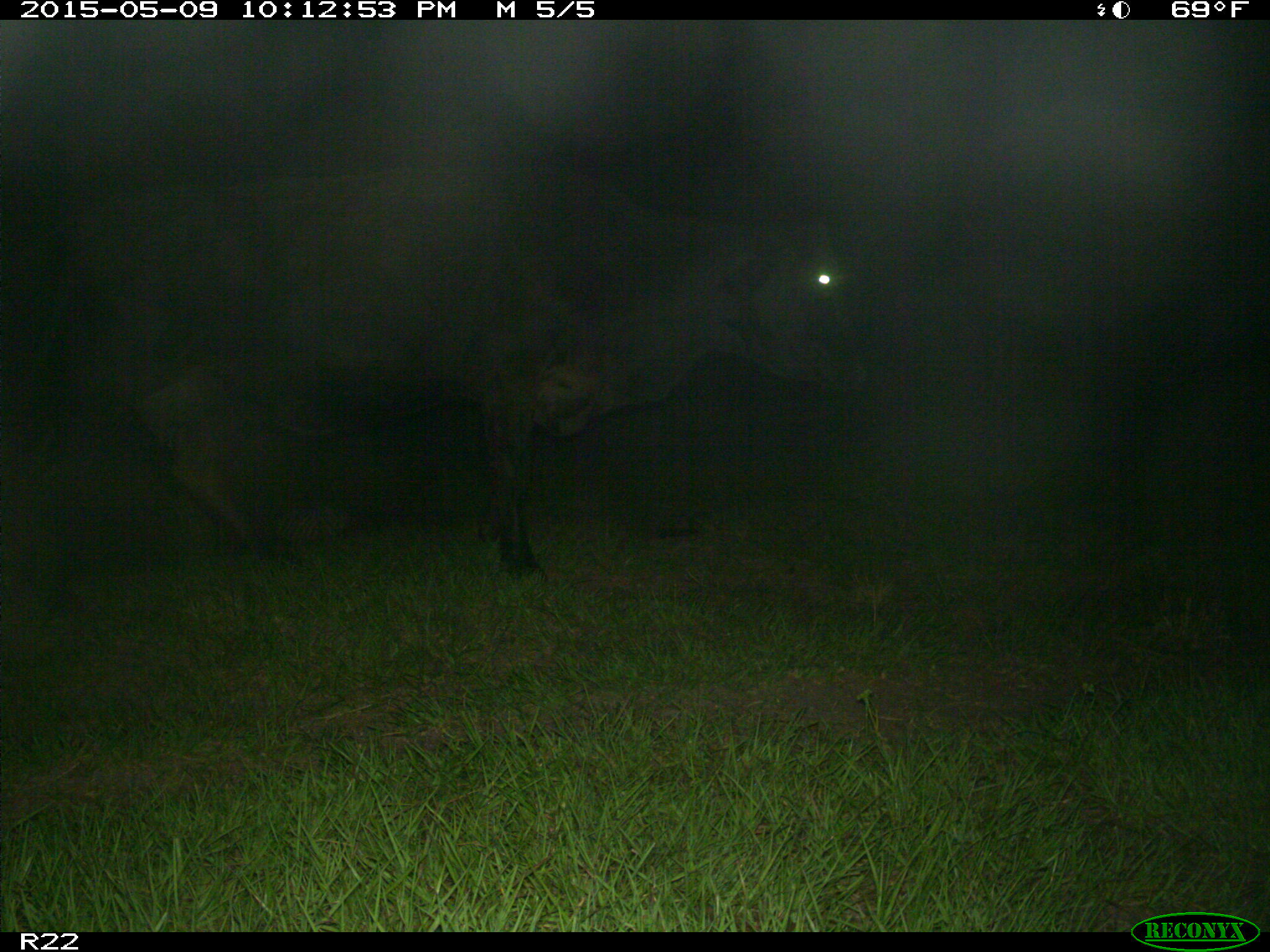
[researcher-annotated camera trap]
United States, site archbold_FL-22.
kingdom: Animalia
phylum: Chordata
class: Mammalia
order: Artiodactyla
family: Bovidae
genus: Bos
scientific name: Bos taurus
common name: domestic cow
Bos taurus (domestic cow).